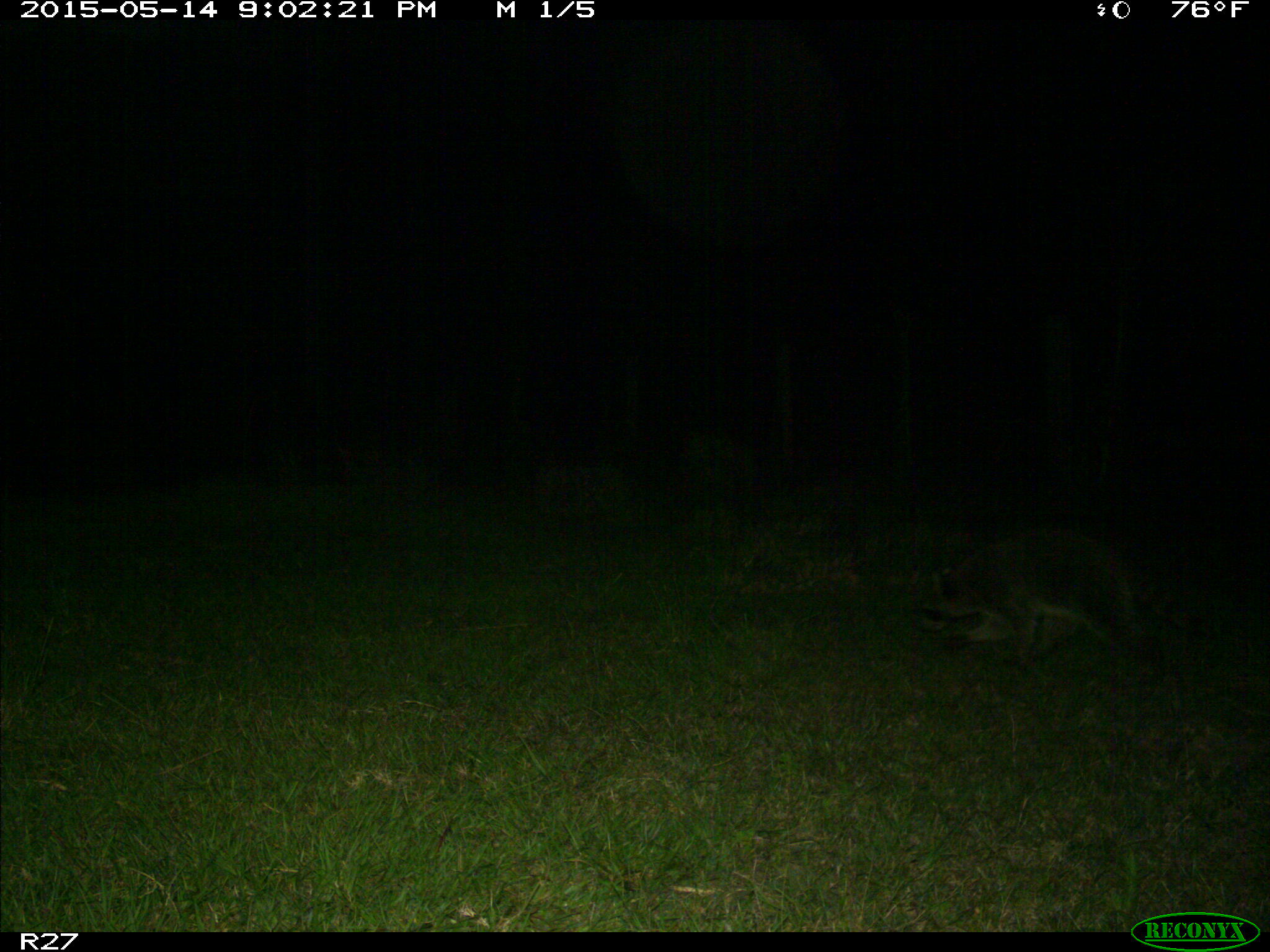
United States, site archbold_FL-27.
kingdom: Animalia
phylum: Chordata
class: Mammalia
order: Carnivora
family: Procyonidae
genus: Procyon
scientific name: Procyon lotor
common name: common raccoon